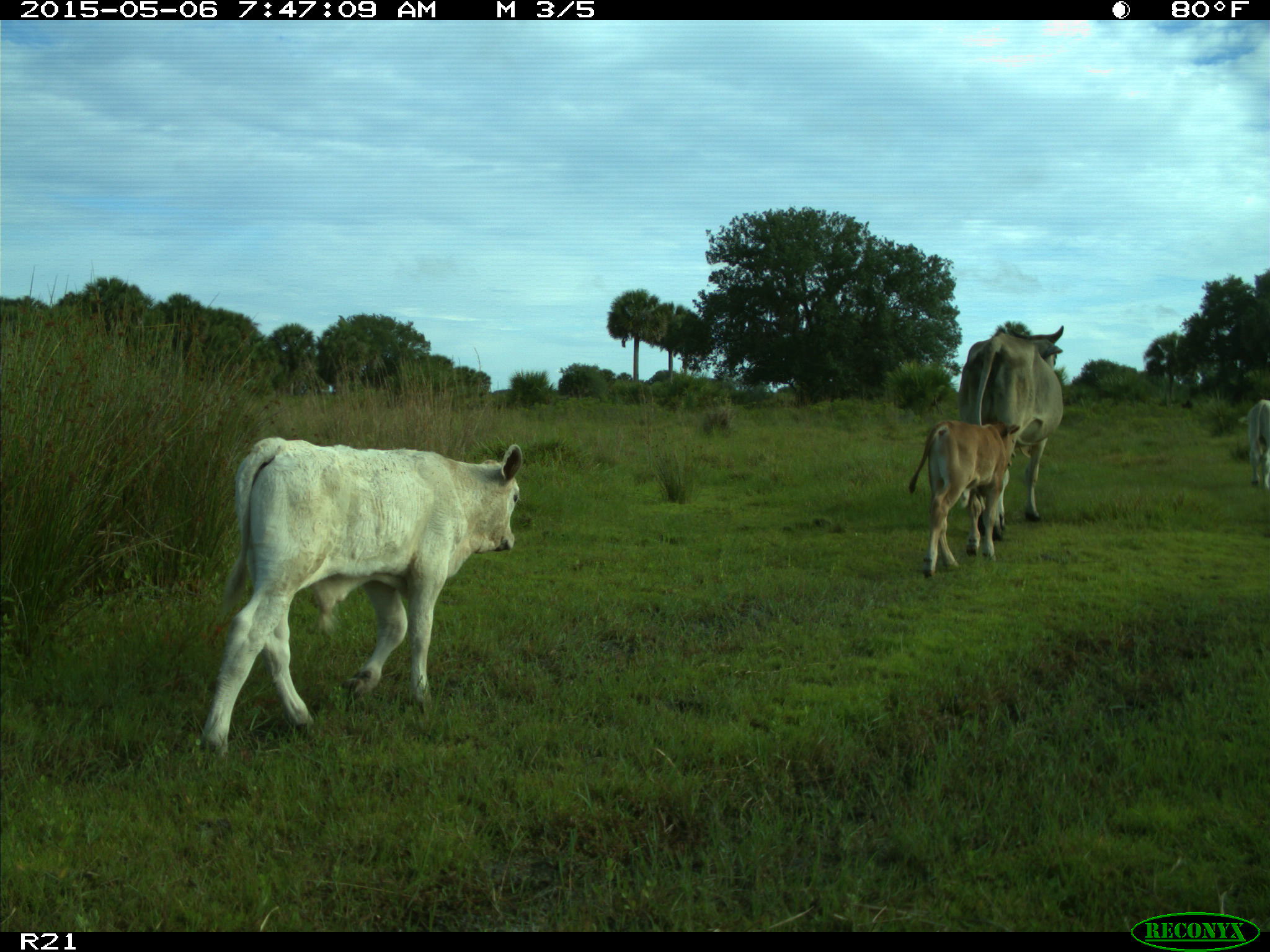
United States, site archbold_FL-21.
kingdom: Animalia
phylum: Chordata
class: Mammalia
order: Artiodactyla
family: Bovidae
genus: Bos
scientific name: Bos taurus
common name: domestic cow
Bos taurus (domestic cow).